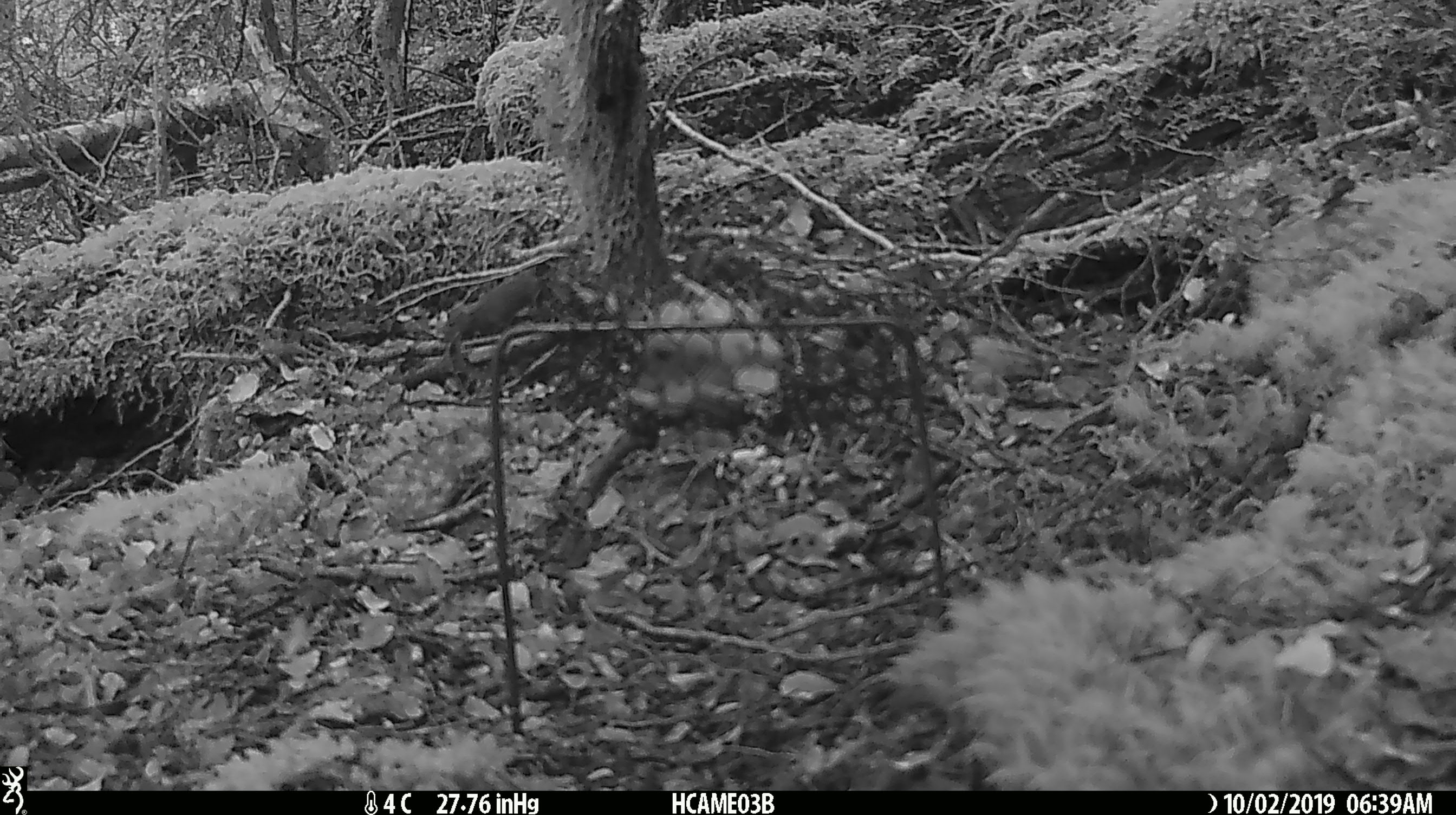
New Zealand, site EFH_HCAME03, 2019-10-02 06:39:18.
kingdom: Animalia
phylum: Chordata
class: Mammalia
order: Rodentia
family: Muridae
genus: Mus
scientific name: Mus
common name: mouse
Mouse (Mus).